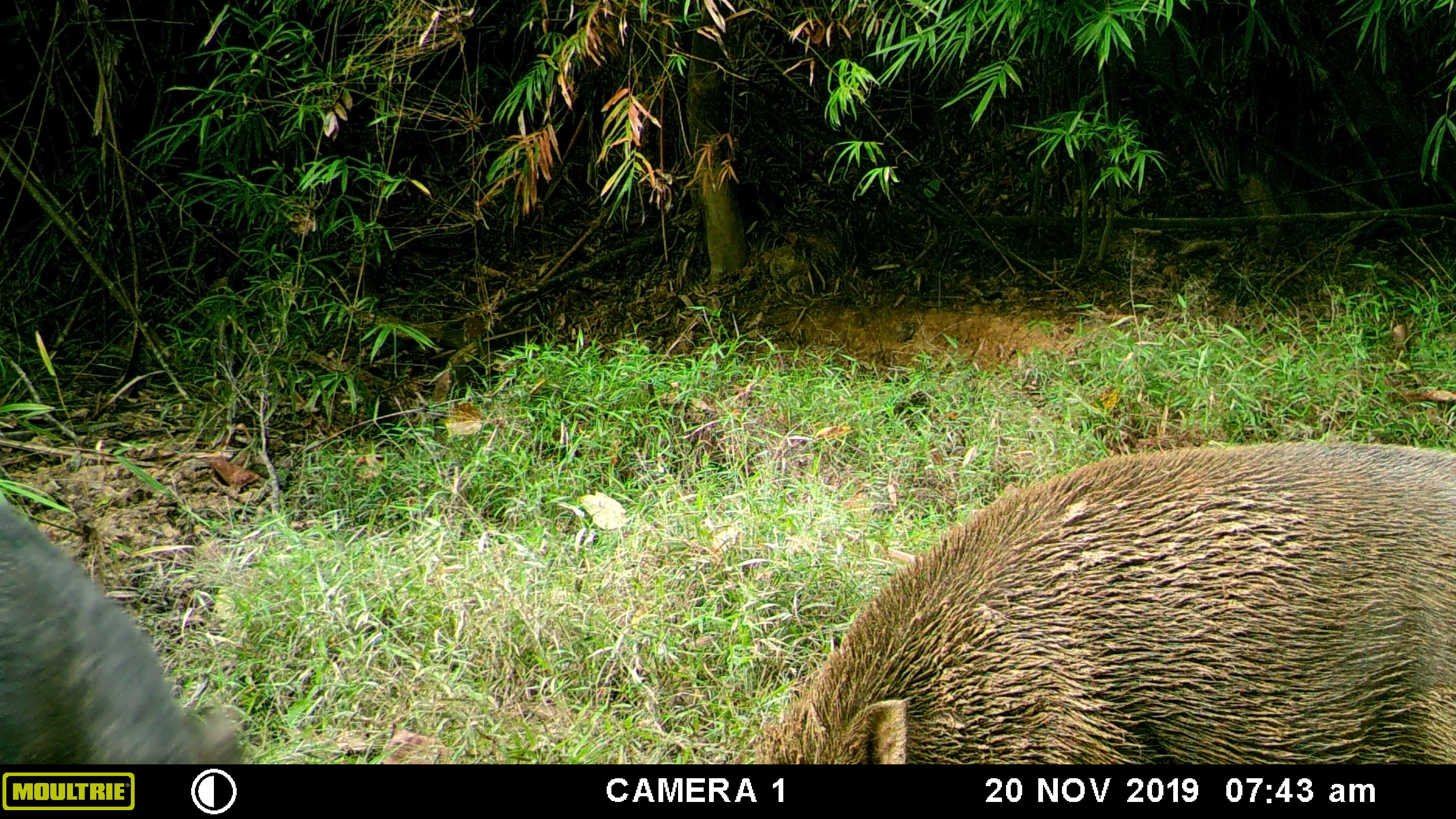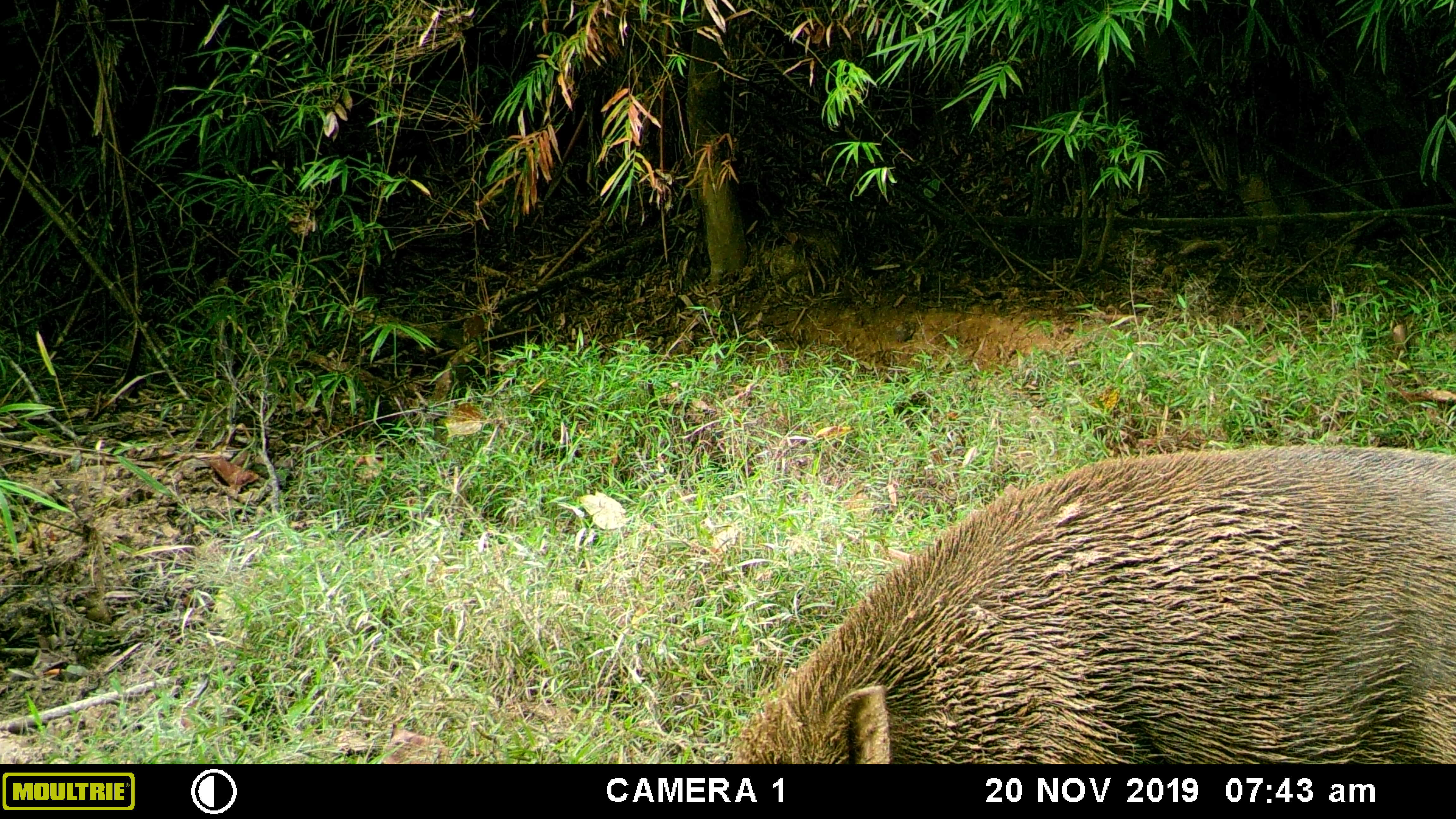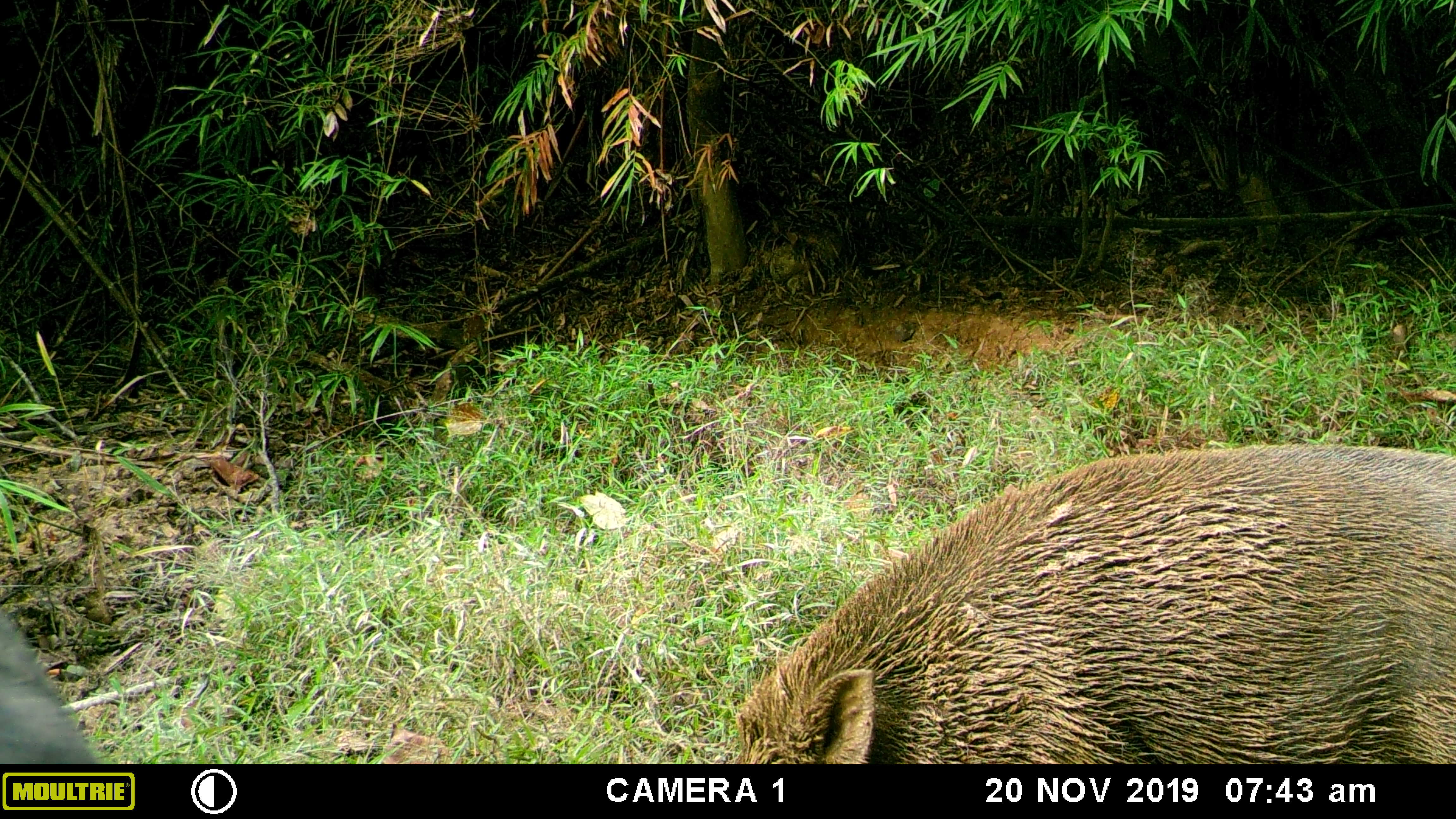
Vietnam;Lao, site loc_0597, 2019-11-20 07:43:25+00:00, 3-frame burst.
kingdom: Animalia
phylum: Chordata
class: Mammalia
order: Artiodactyla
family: Suidae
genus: Sus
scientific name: Sus scrofa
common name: eurasian wild pig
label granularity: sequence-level